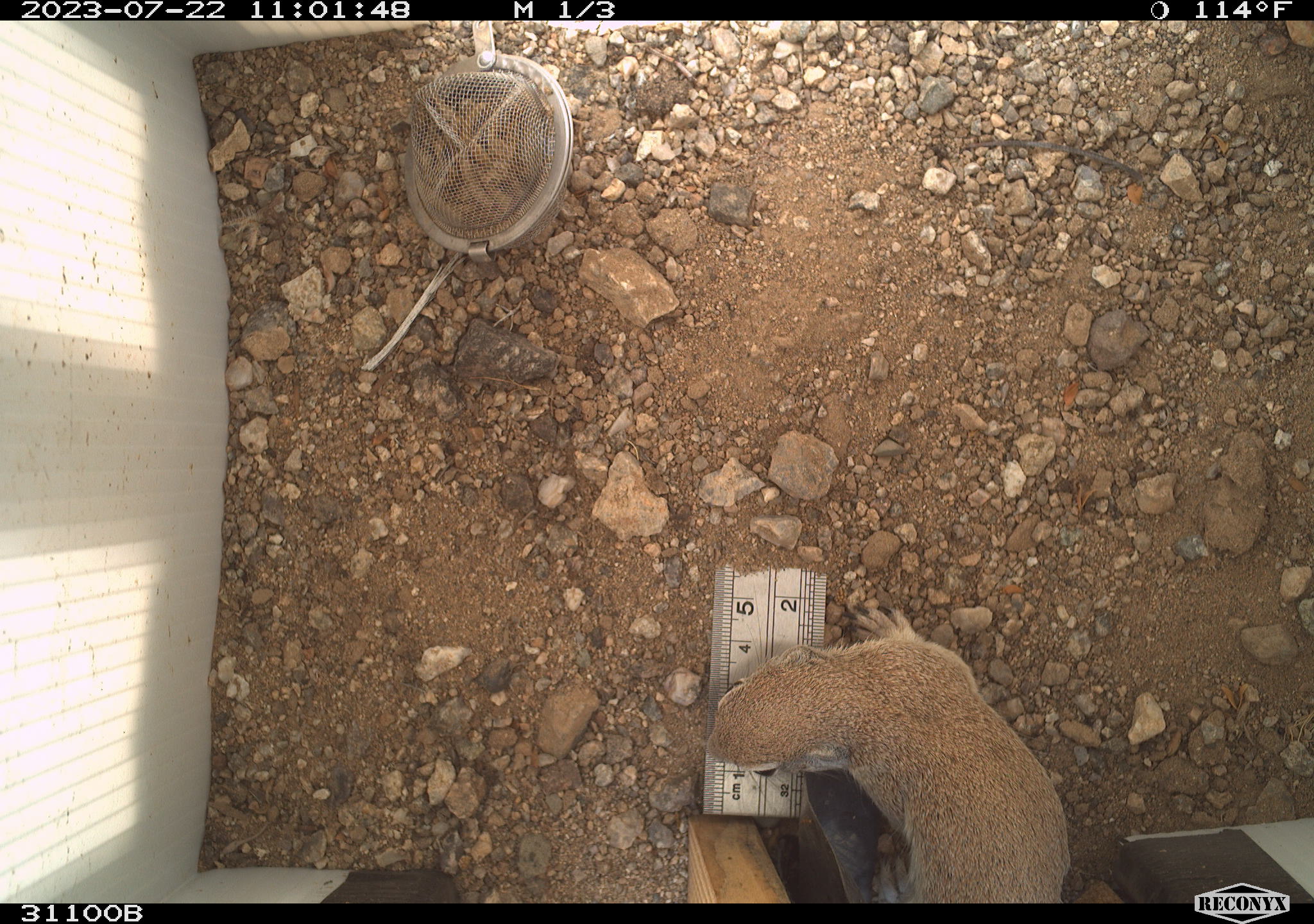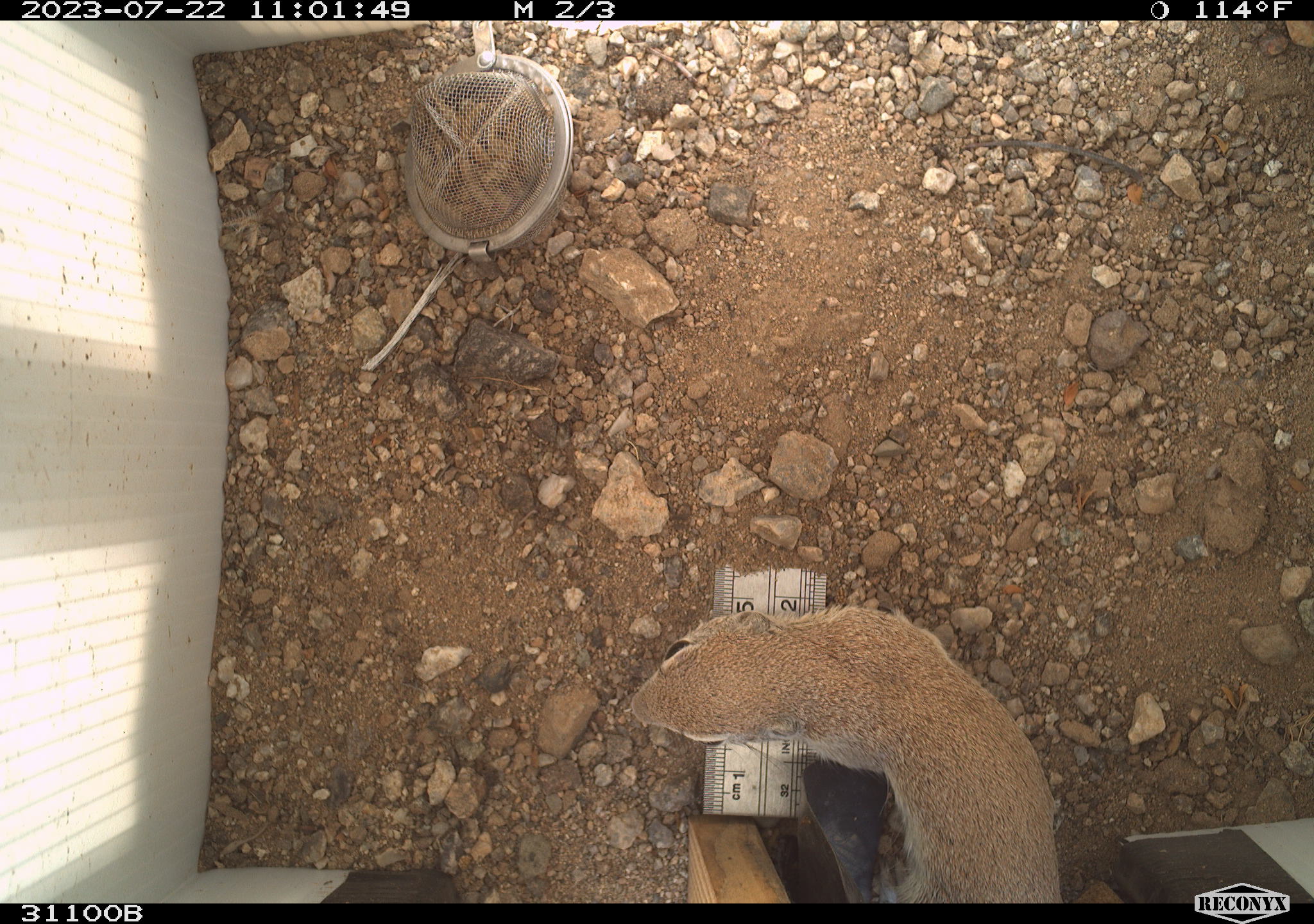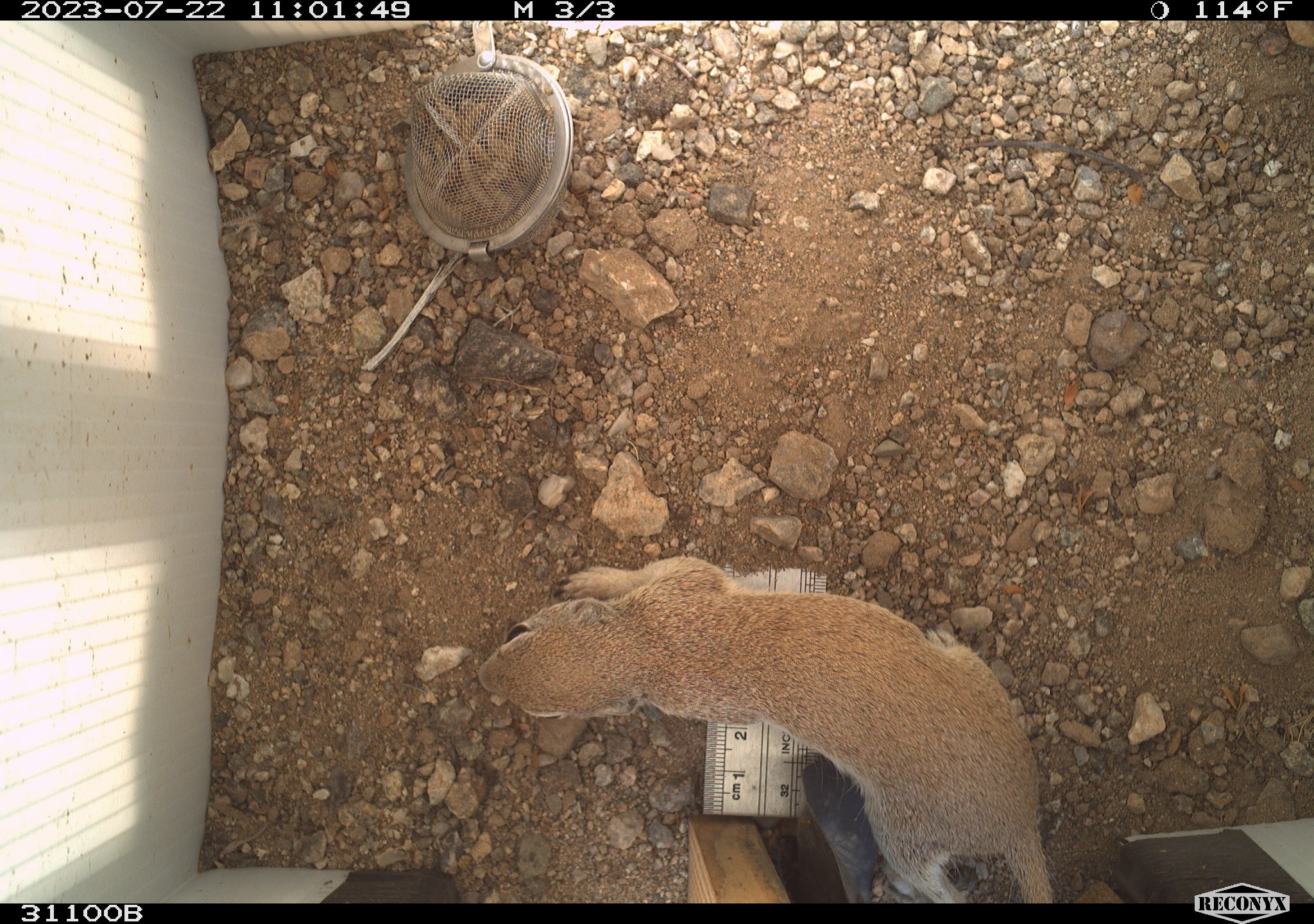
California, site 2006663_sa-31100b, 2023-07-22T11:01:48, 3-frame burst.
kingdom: Animalia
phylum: Chordata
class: Mammalia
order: Rodentia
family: Sciuridae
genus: Xerospermophilus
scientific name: Xerospermophilus tereticaudus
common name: round-tailed ground squirrel